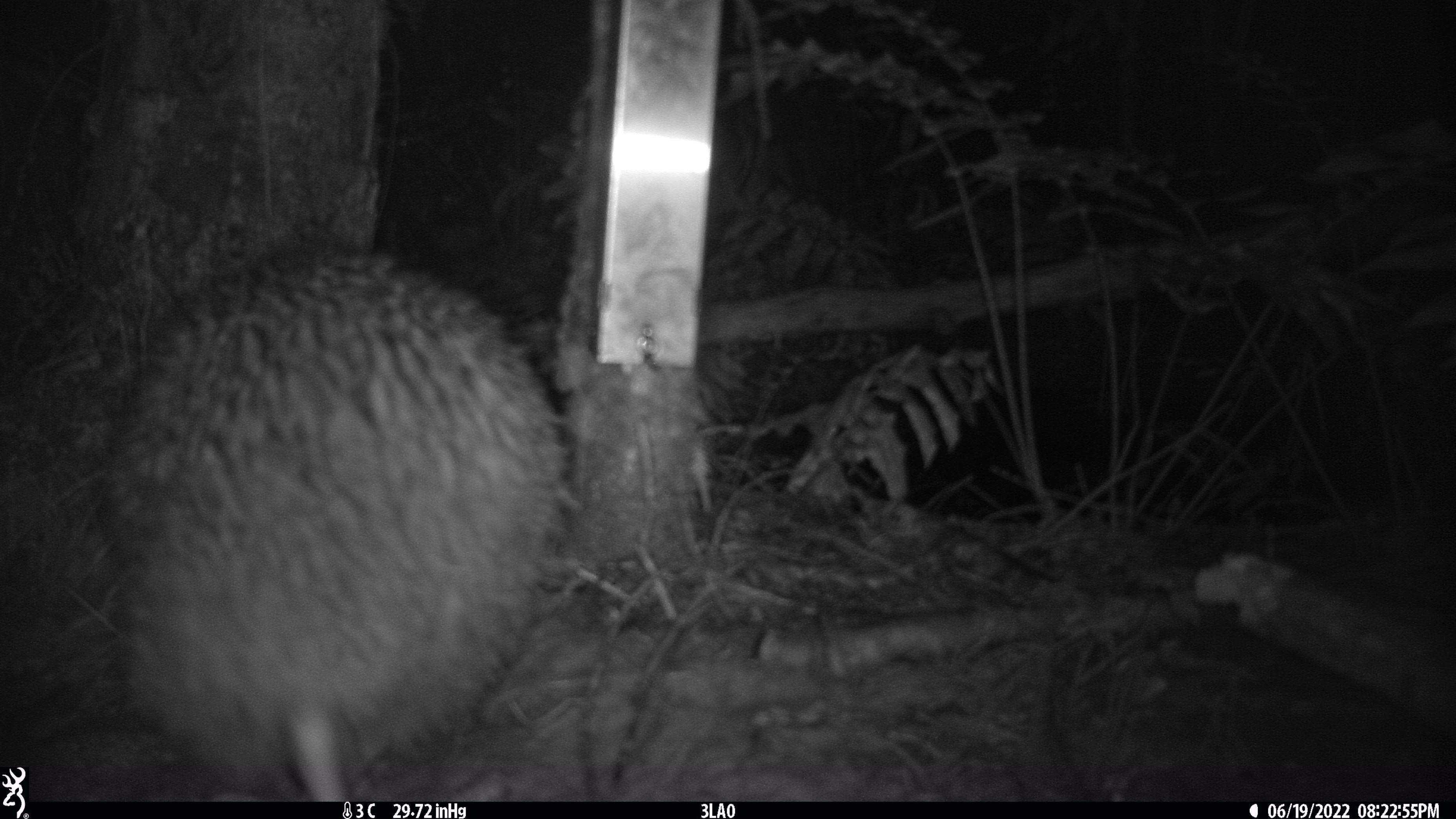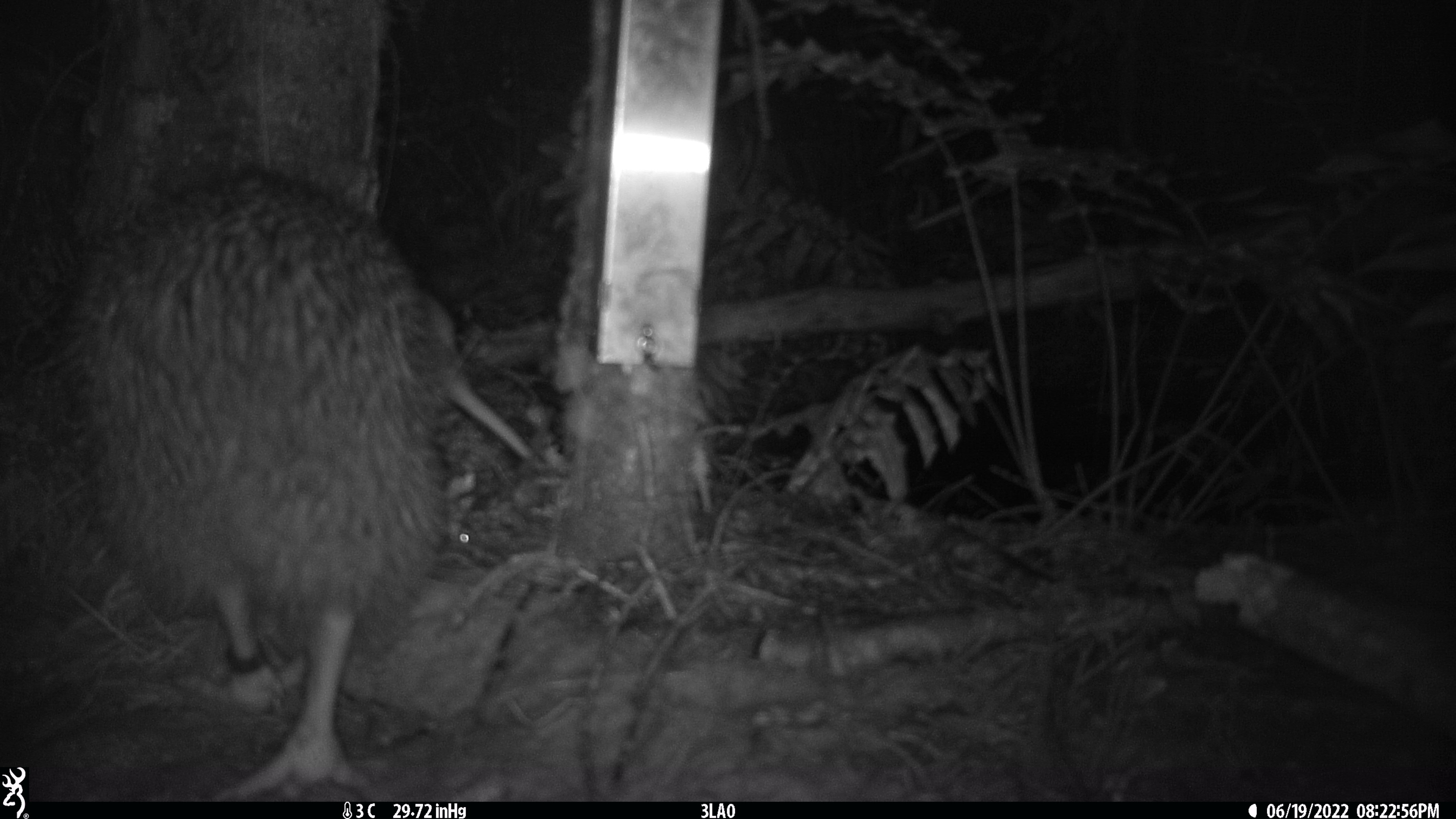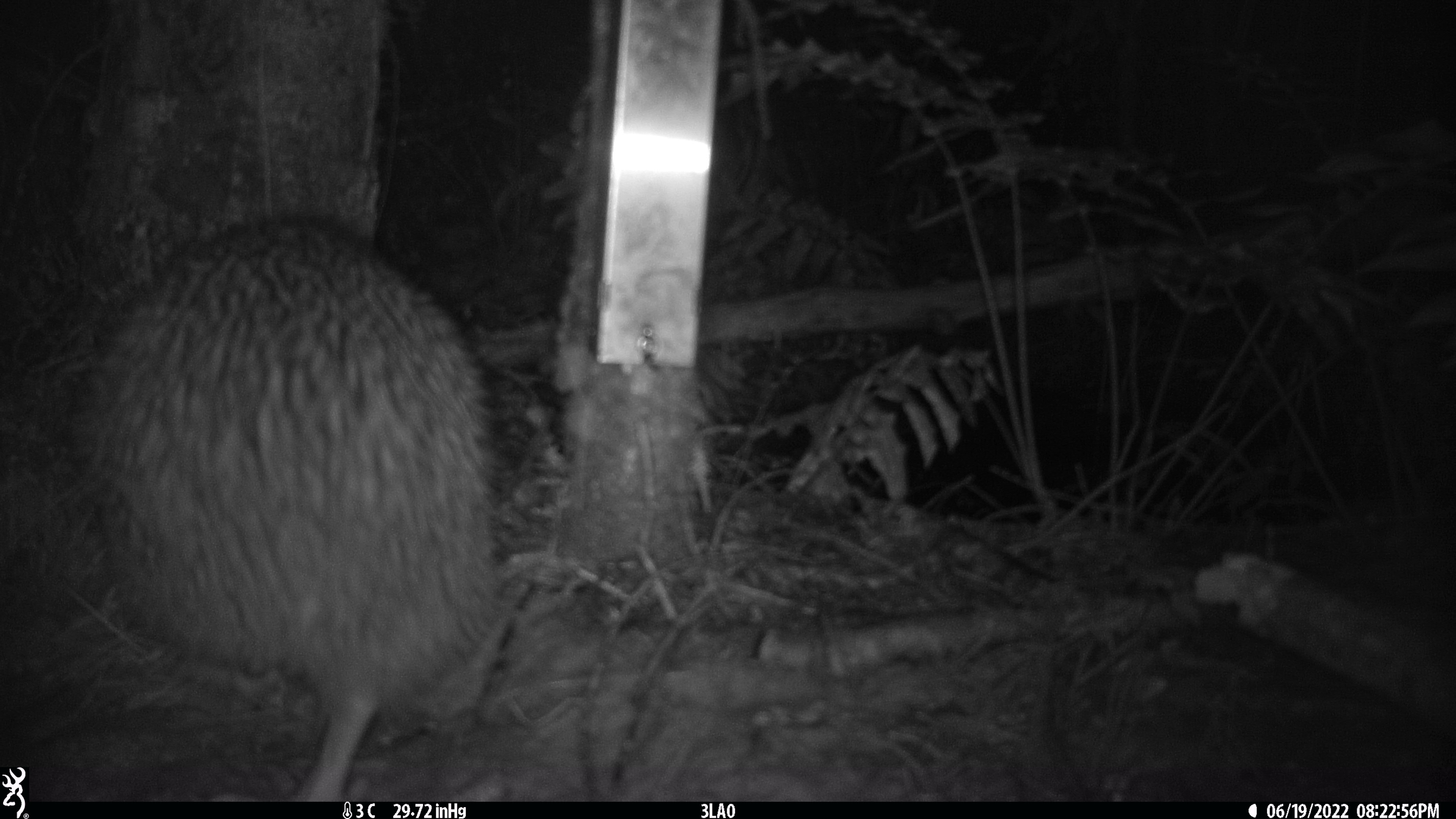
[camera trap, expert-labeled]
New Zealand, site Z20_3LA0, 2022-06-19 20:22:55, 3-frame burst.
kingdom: Animalia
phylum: Chordata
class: Aves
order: Apterygiformes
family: Apterygidae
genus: Apteryx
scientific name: Apteryx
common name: kiwi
Kiwi (Apteryx).